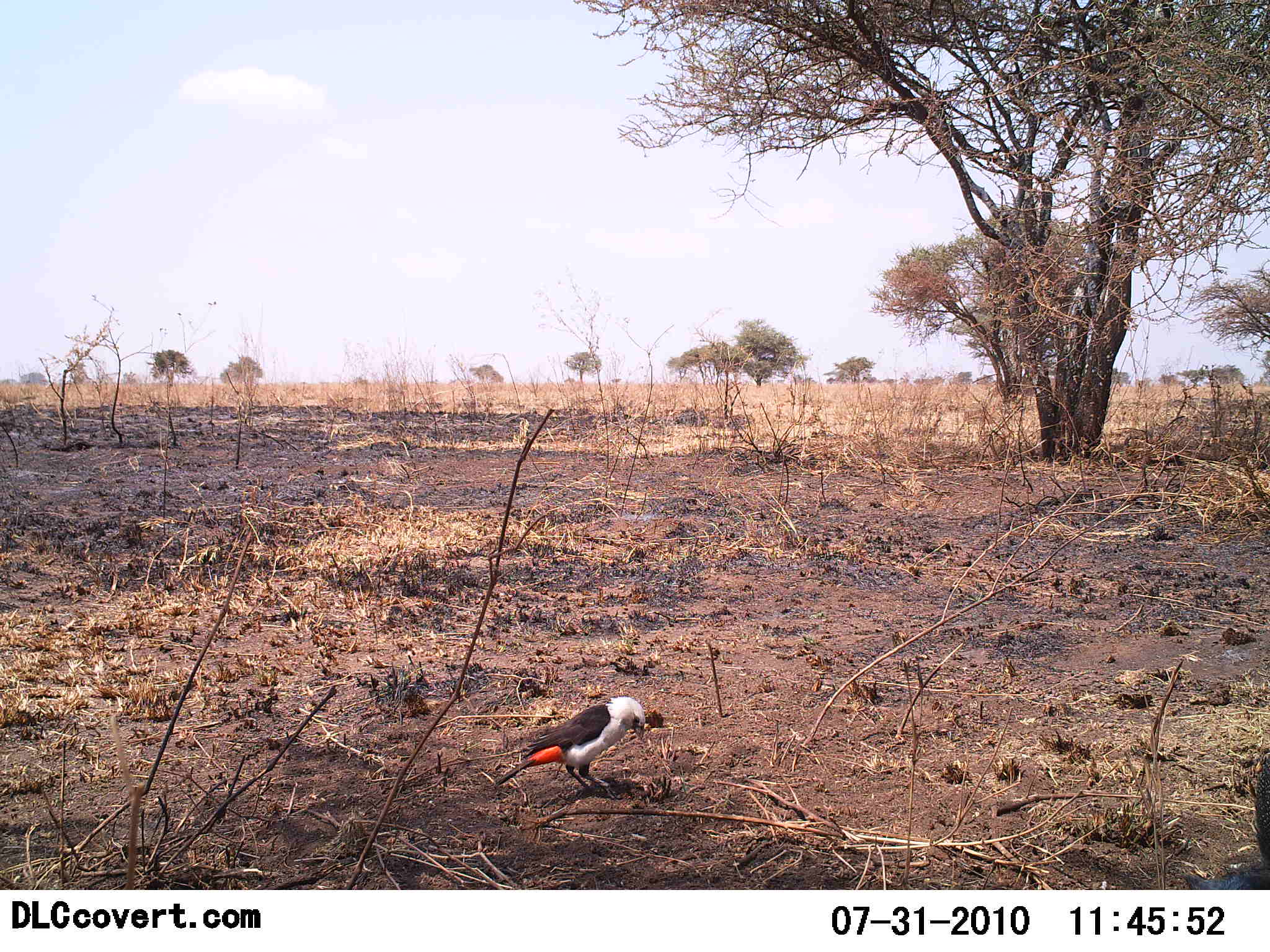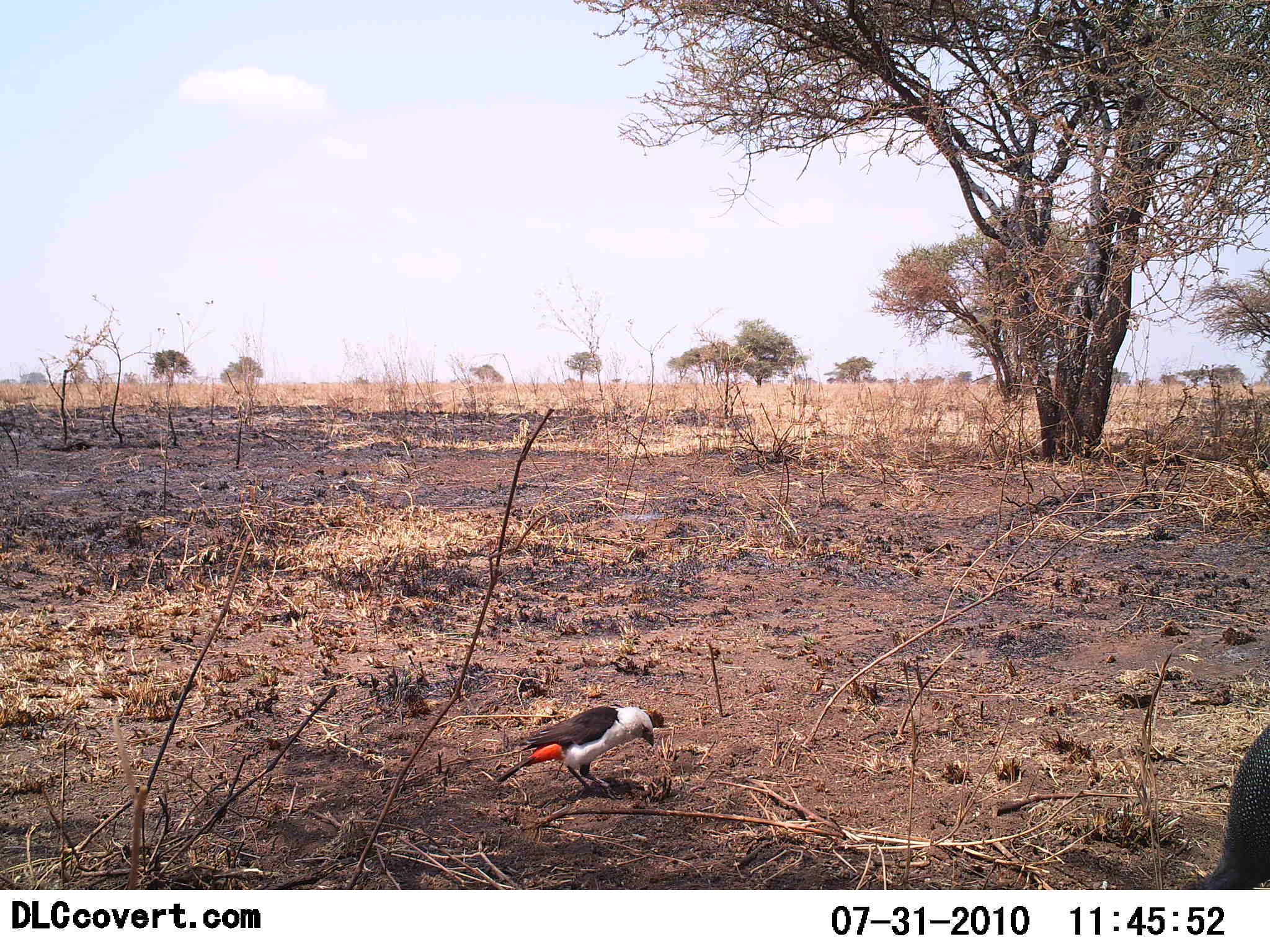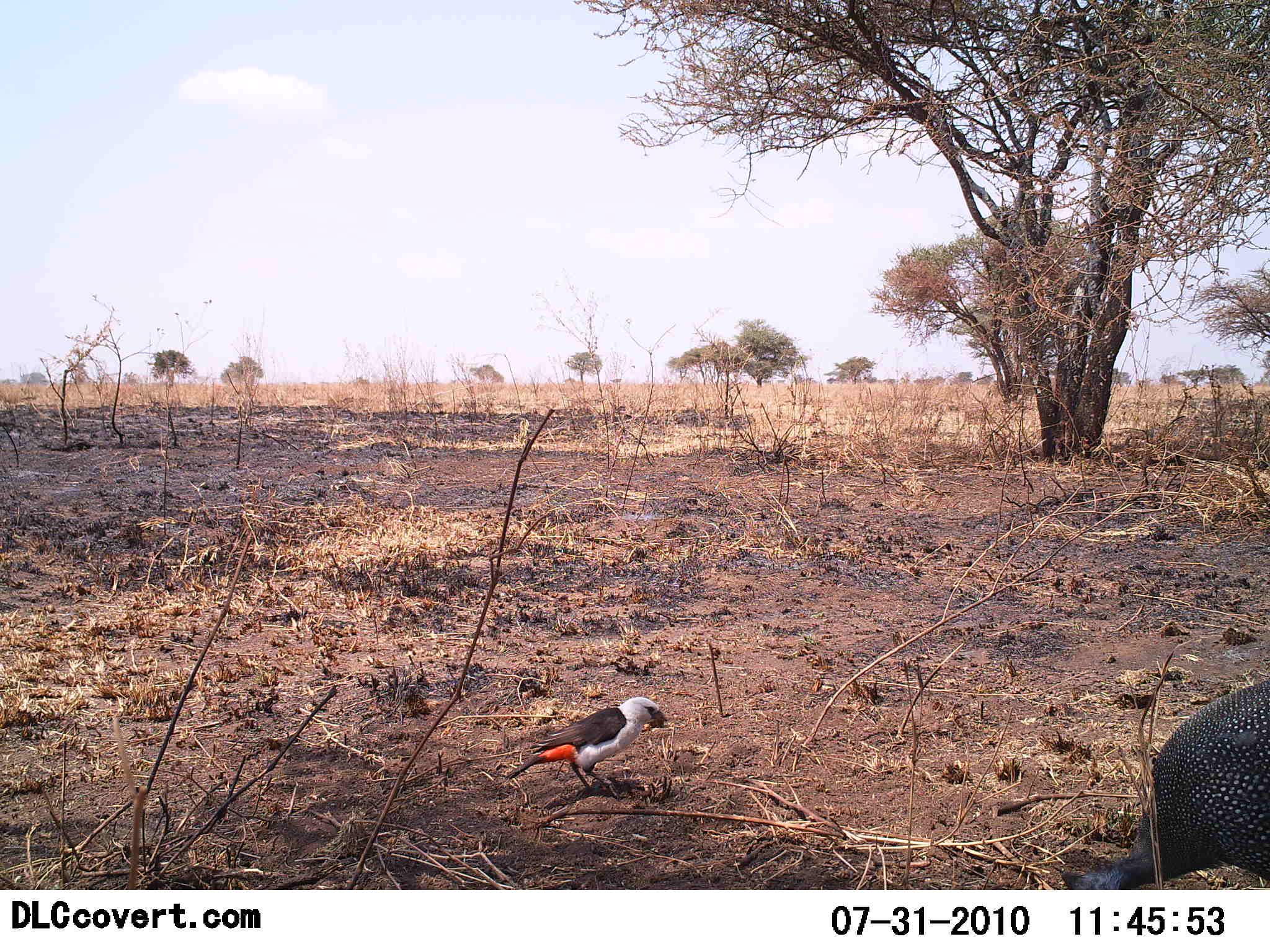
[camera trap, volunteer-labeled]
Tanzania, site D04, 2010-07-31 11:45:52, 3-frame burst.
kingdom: Animalia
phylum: Chordata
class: Aves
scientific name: Aves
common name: bird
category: otherbird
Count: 1.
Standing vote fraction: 74%.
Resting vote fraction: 0%.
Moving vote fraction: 5%.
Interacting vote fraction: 0%.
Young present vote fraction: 0%.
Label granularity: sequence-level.